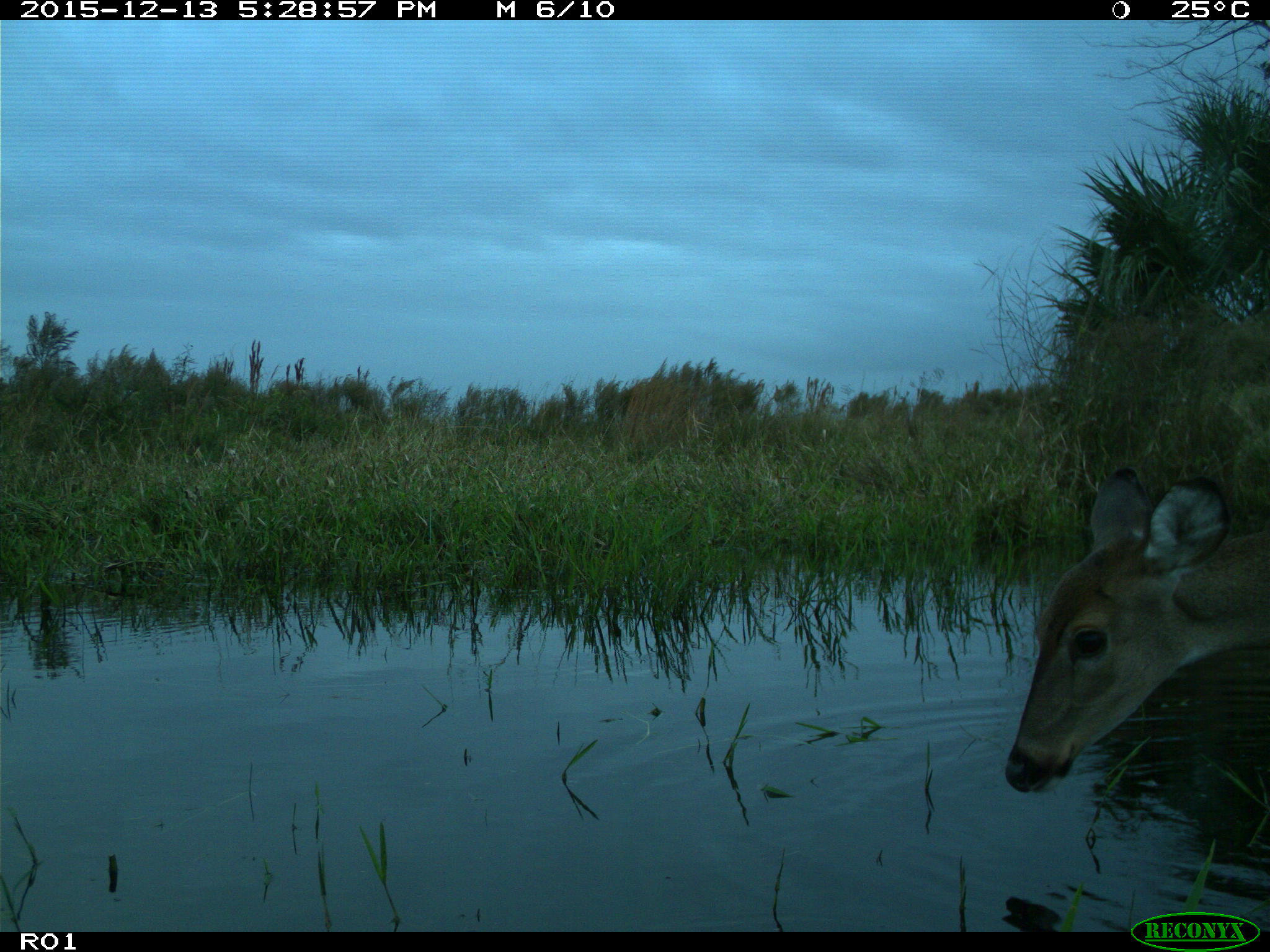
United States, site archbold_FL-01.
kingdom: Animalia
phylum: Chordata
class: Mammalia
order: Artiodactyla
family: Cervidae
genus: Odocoileus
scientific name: Odocoileus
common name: deer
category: unidentified deer